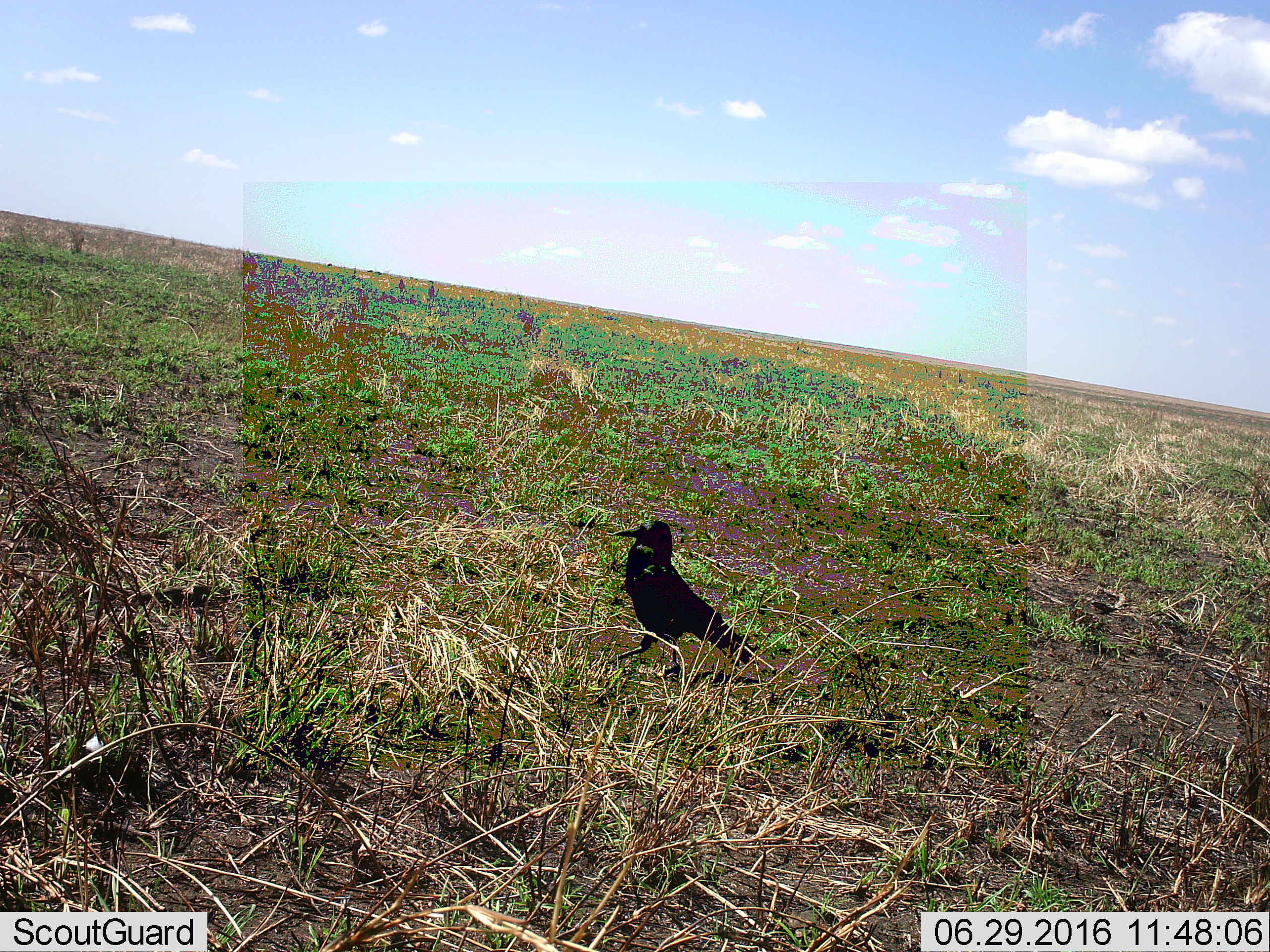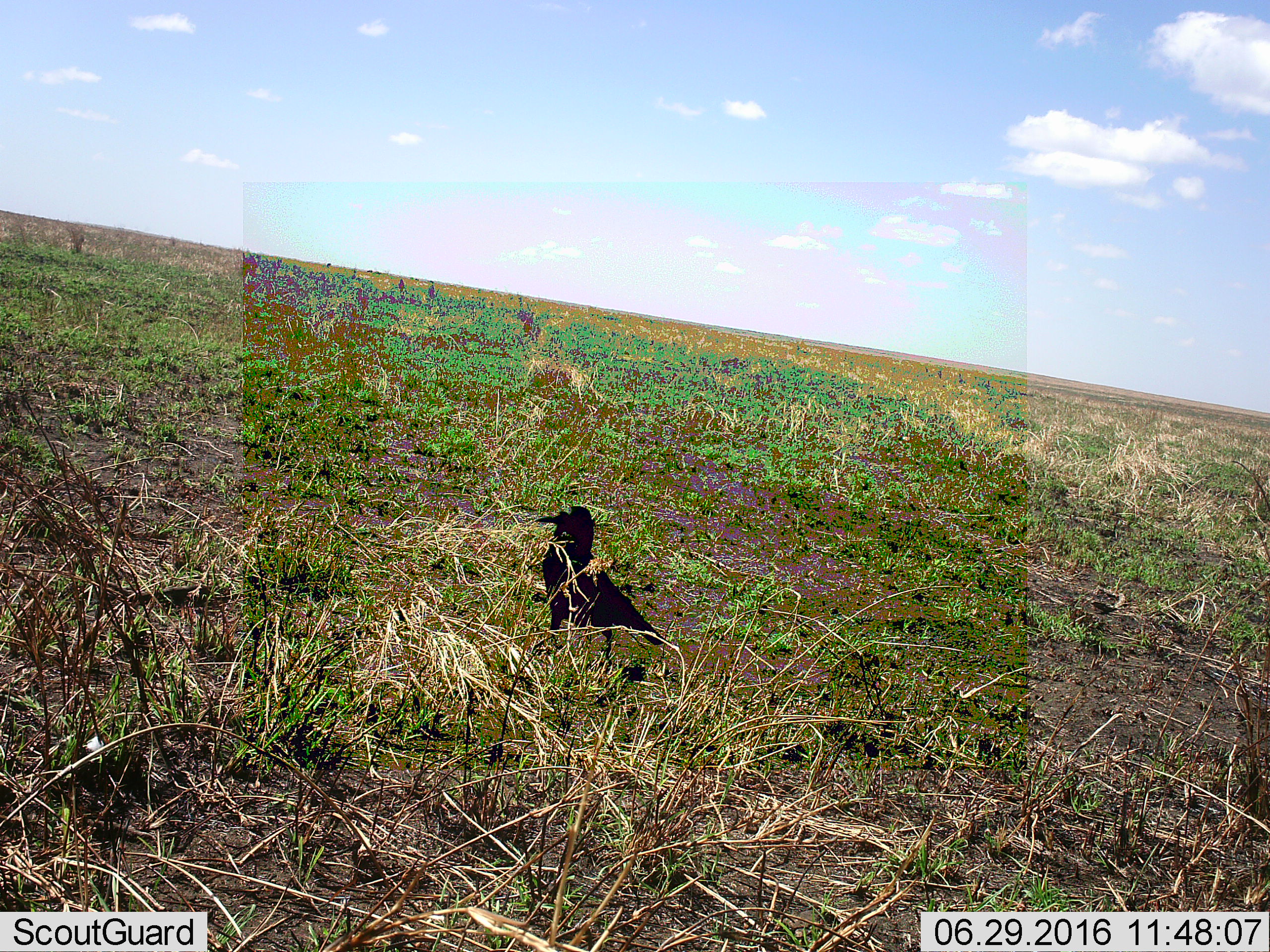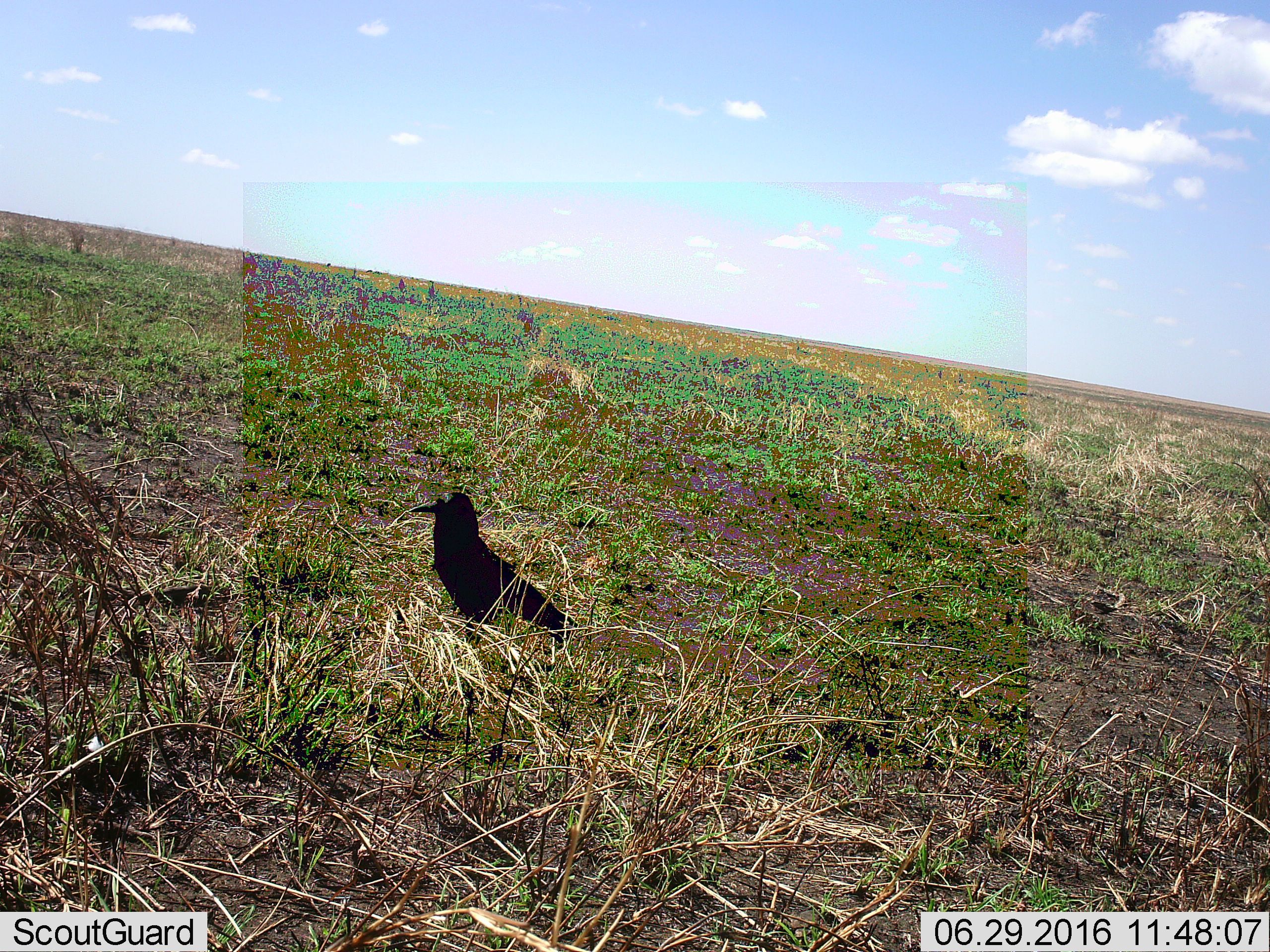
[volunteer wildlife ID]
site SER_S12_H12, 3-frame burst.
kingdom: Animalia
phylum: Chordata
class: Aves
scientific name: Aves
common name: bird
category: birdother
Birdother (bird) (Aves), count 1. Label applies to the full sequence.